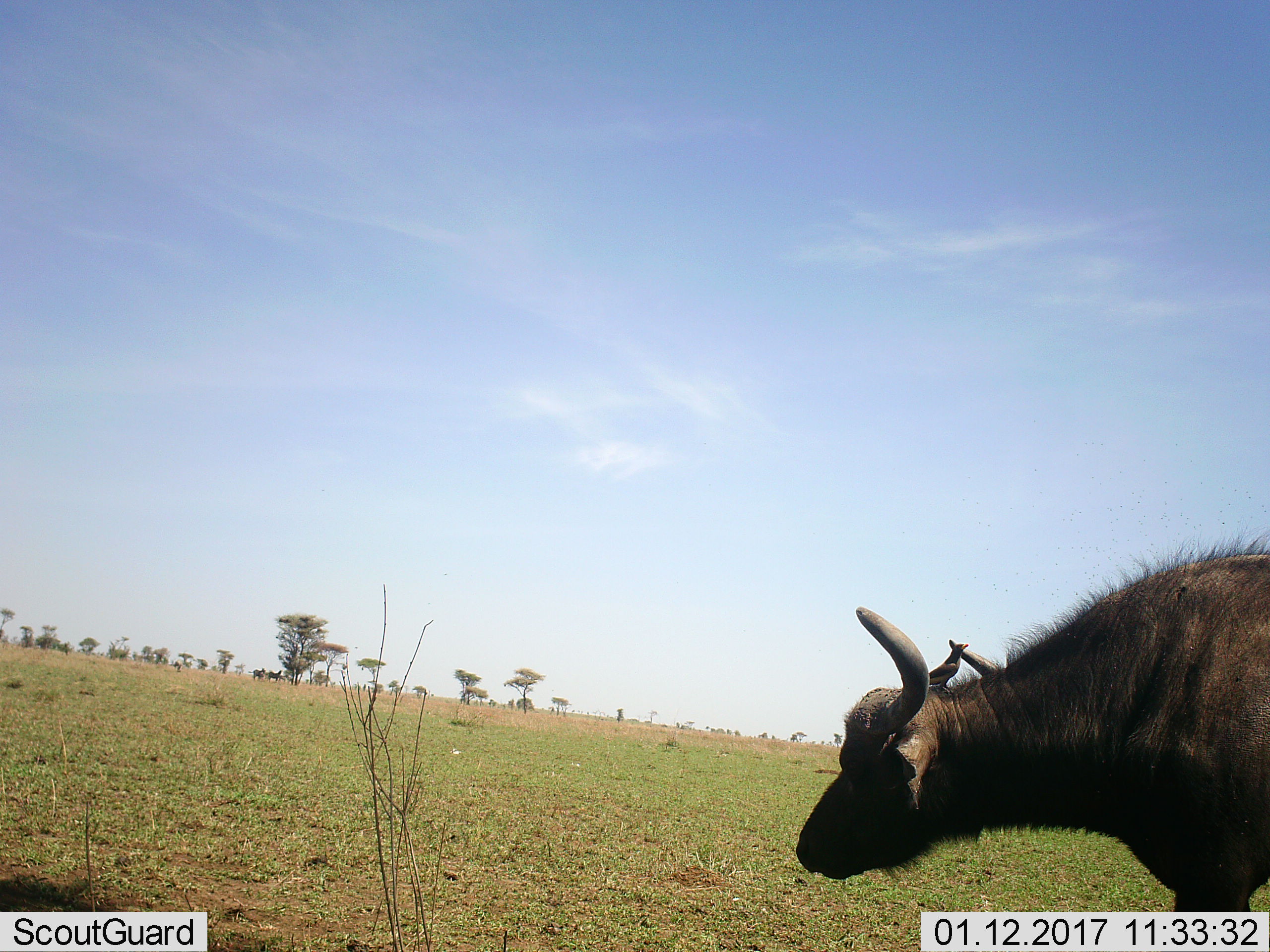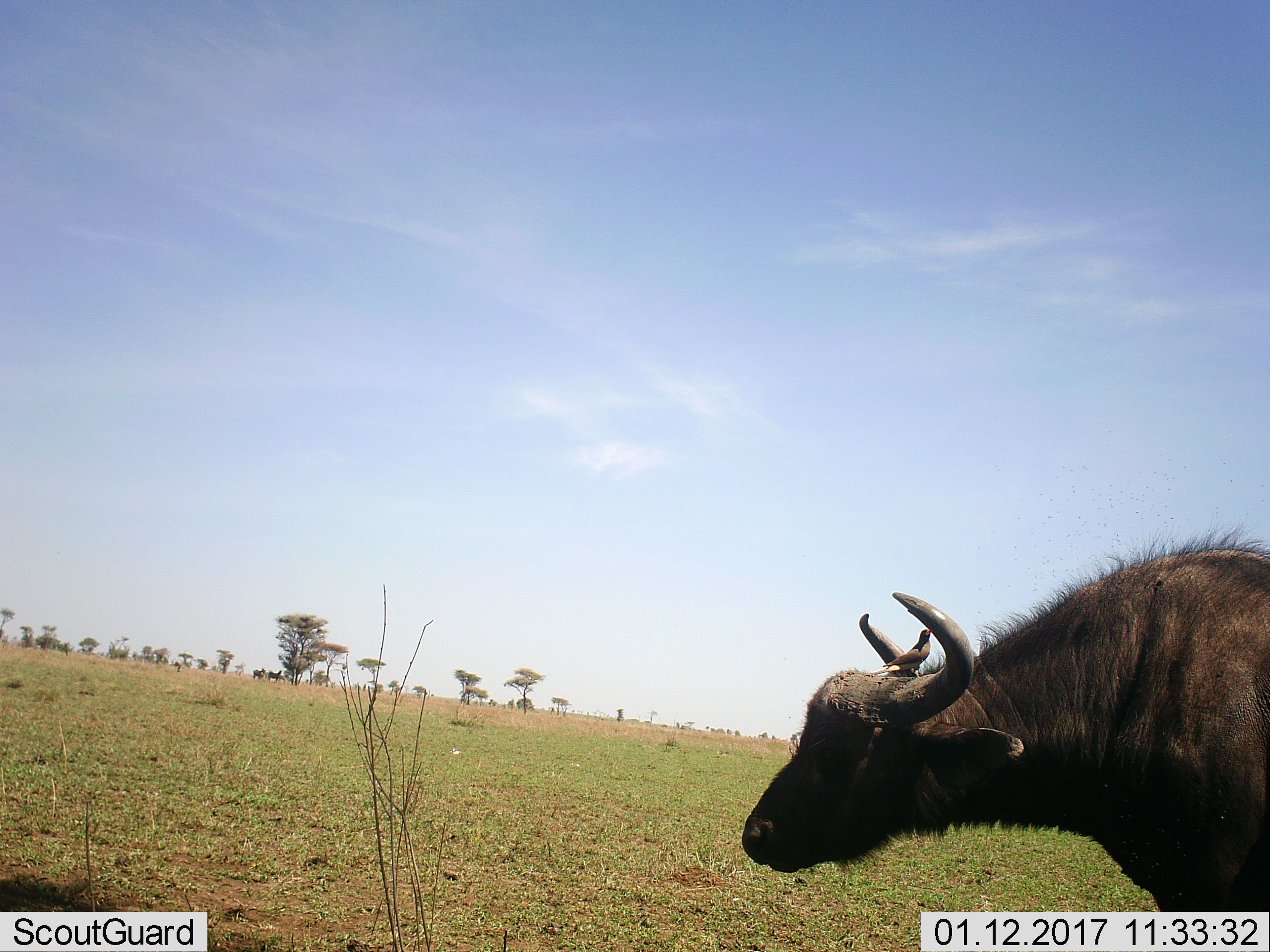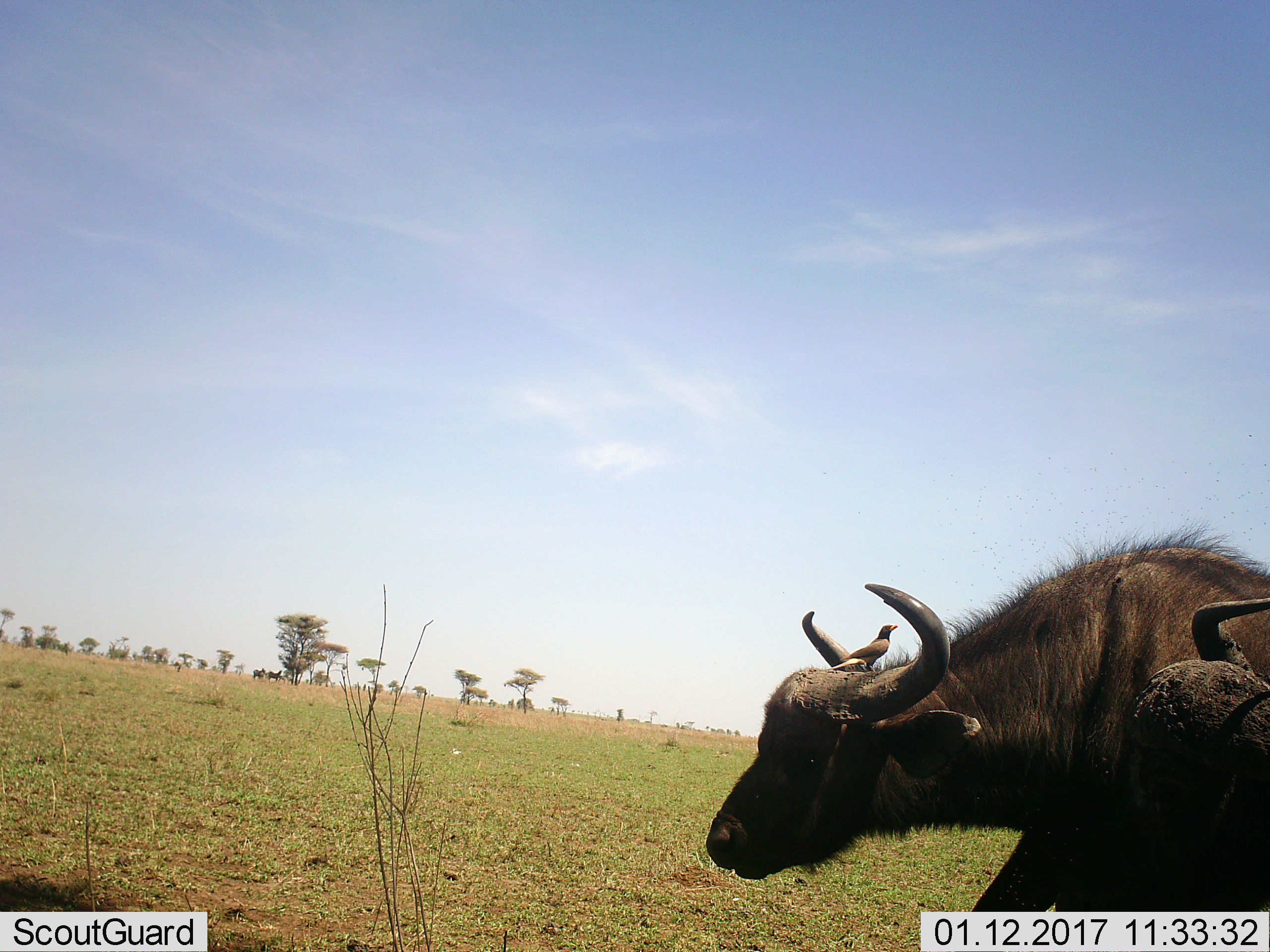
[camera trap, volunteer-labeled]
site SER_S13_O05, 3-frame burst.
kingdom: Animalia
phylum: Chordata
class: Mammalia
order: Artiodactyla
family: Bovidae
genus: Syncerus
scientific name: Syncerus caffer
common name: african buffalo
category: buffalo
Buffalo (african buffalo) (Syncerus caffer), count 1. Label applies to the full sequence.